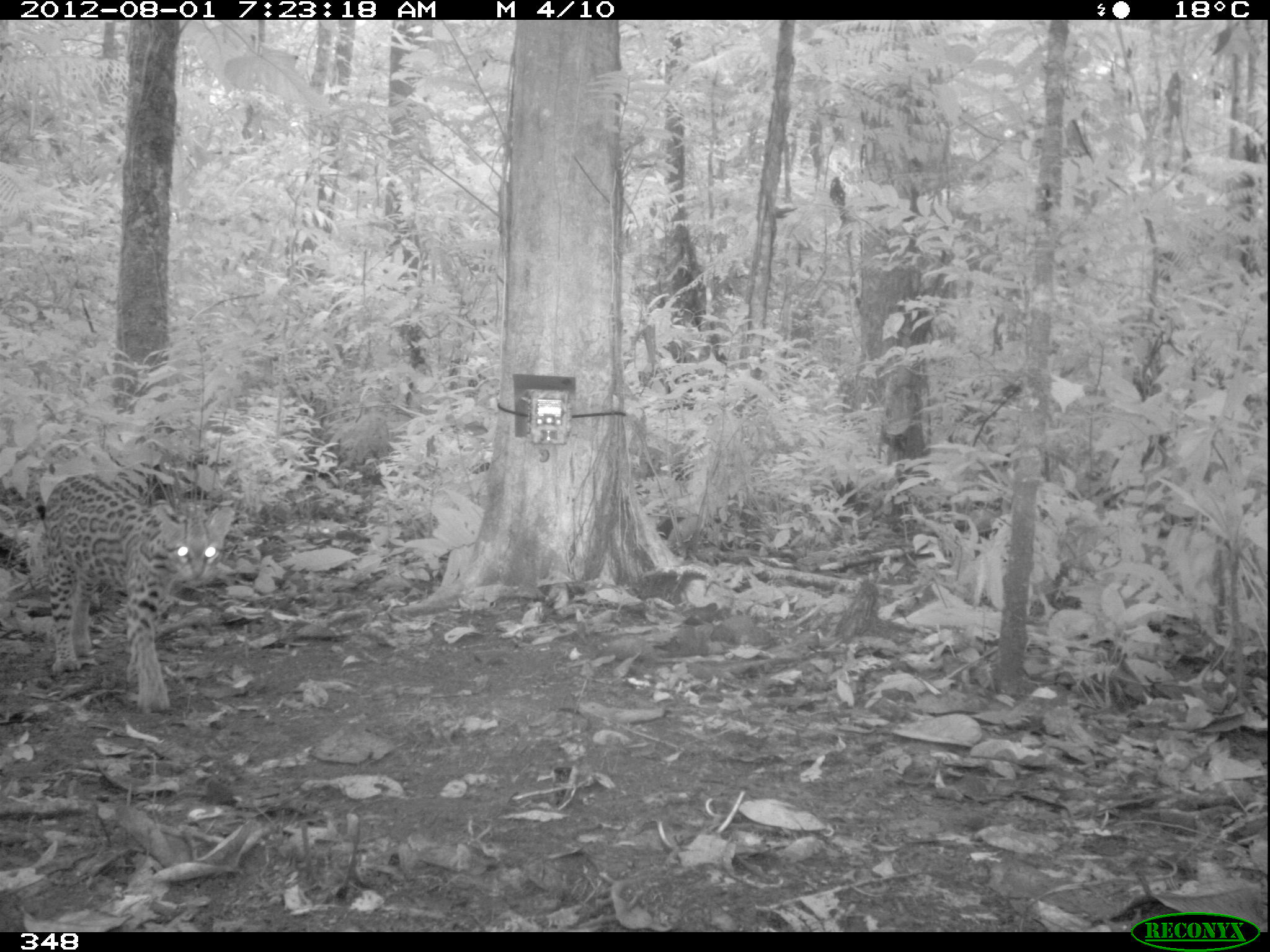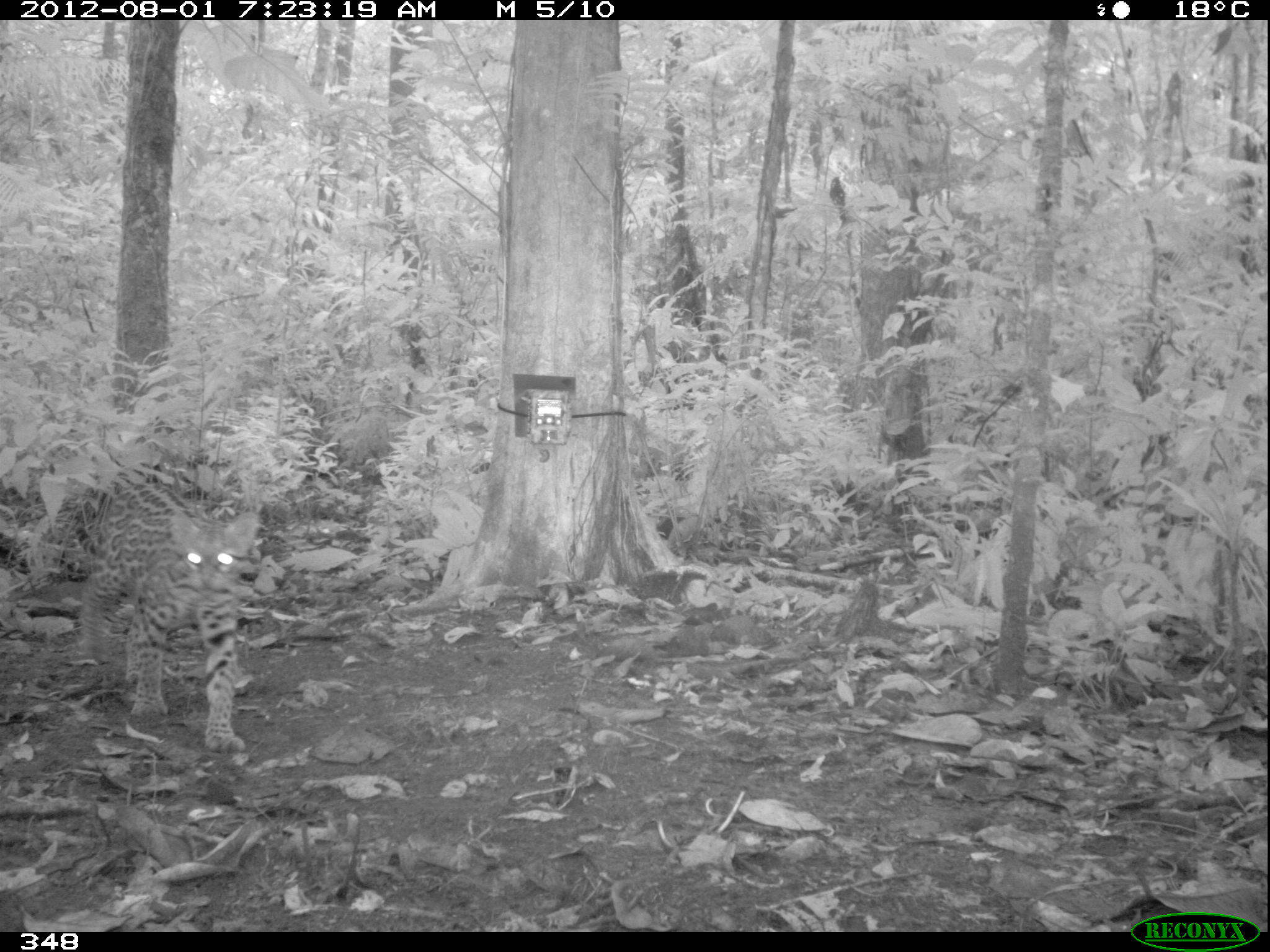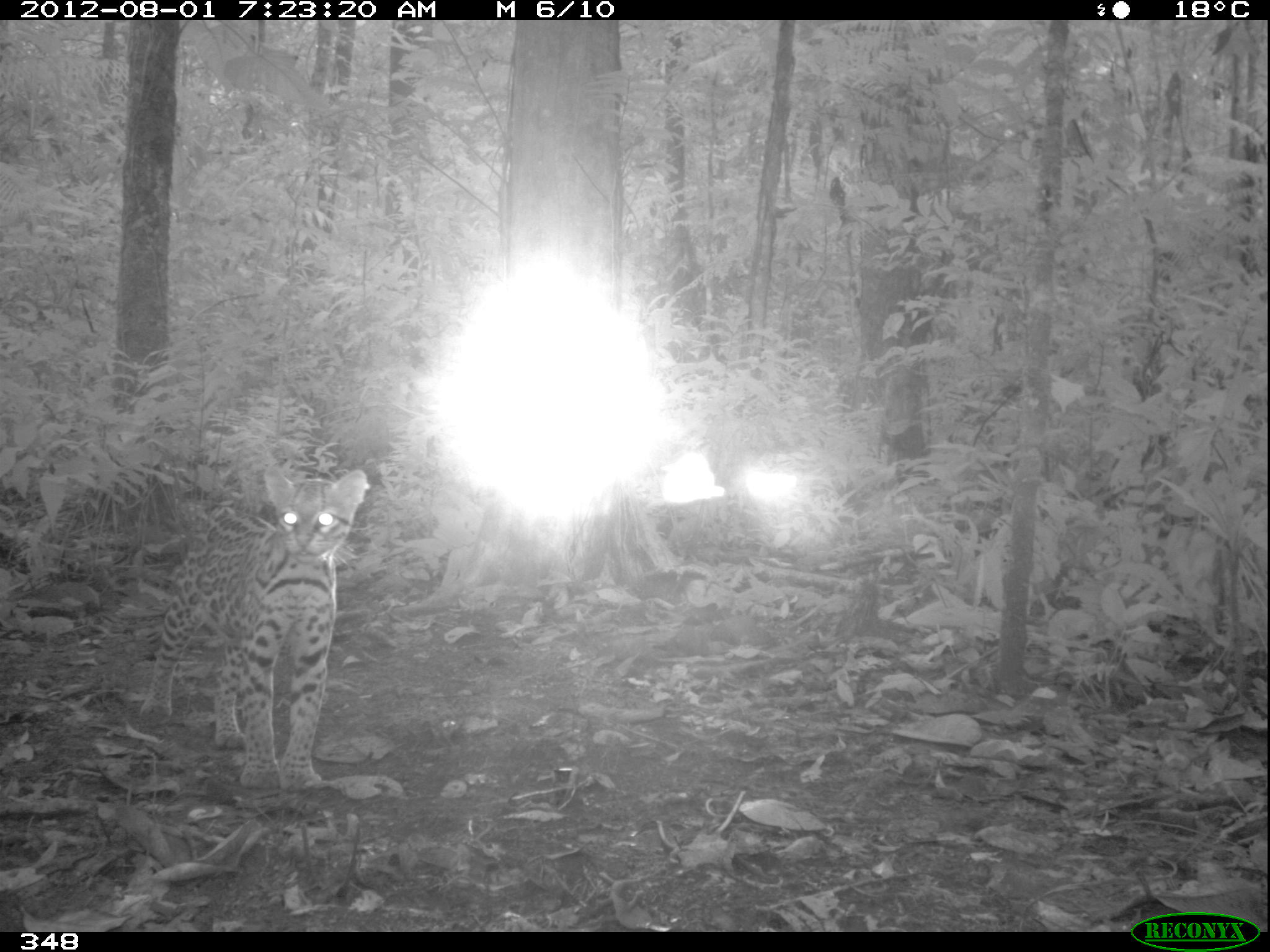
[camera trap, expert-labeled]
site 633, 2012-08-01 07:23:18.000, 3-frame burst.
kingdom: Animalia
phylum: Chordata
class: Mammalia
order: Carnivora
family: Felidae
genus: Leopardus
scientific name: Leopardus pardalis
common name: ocelot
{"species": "Leopardus pardalis (ocelot)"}